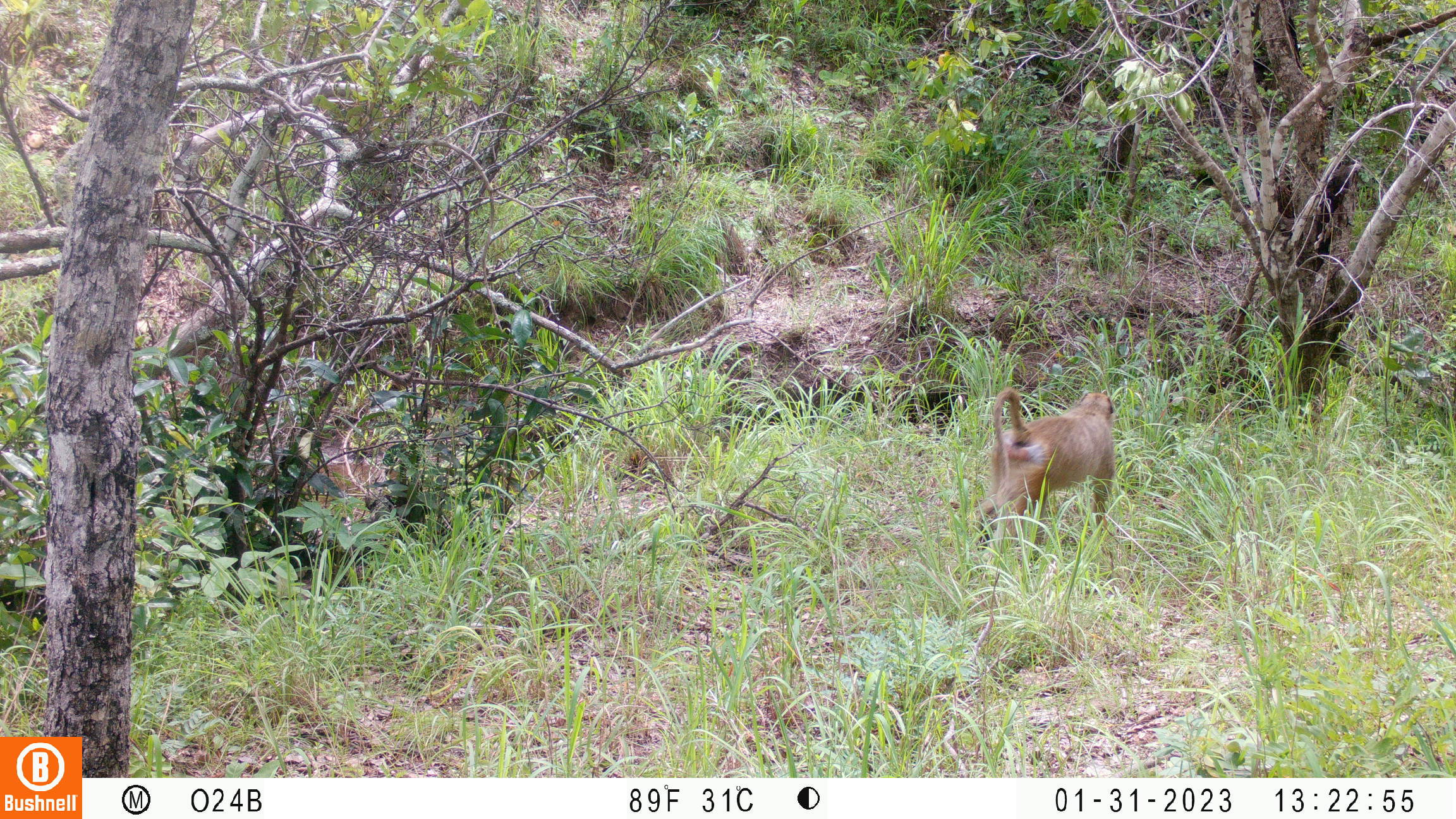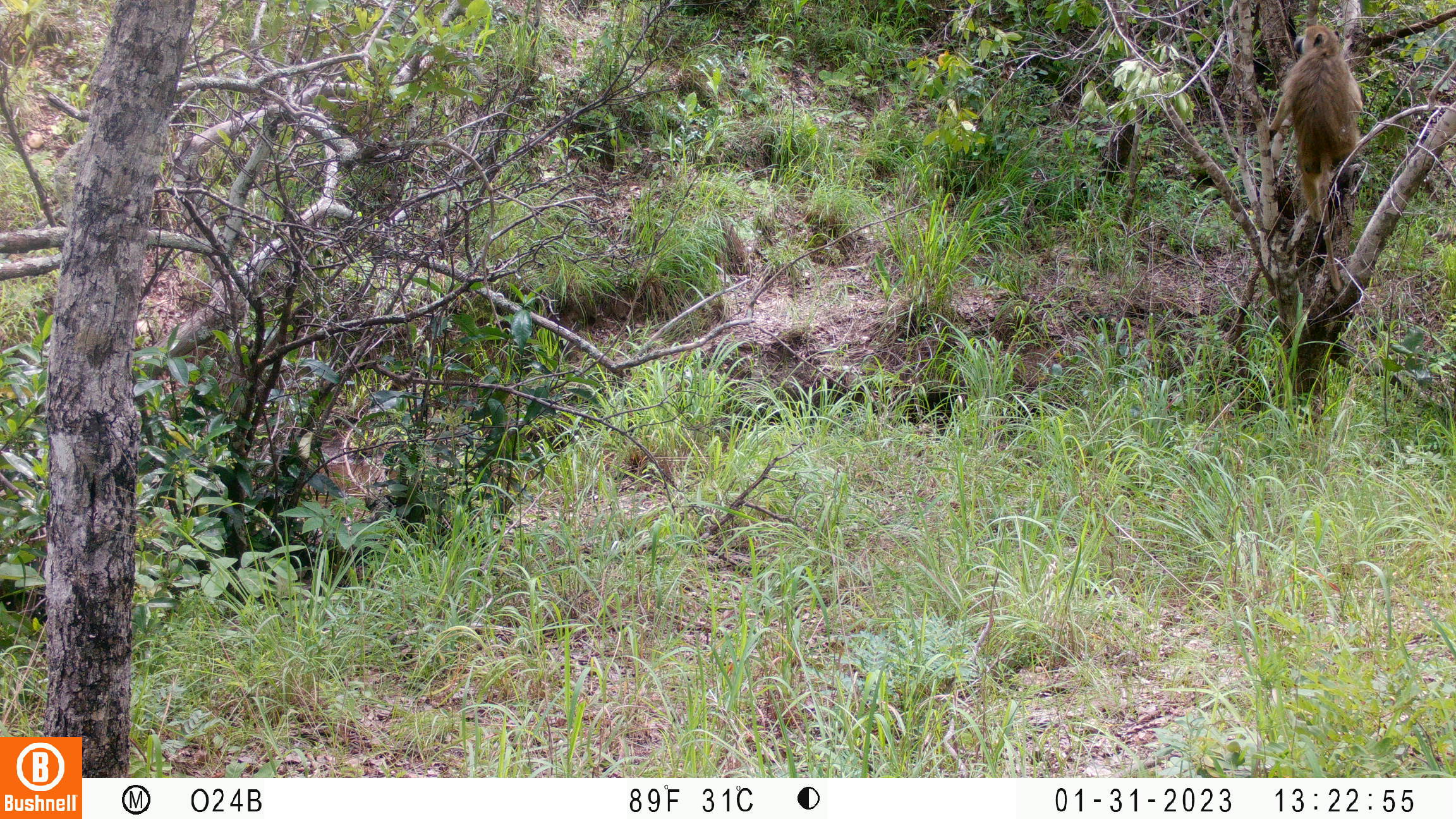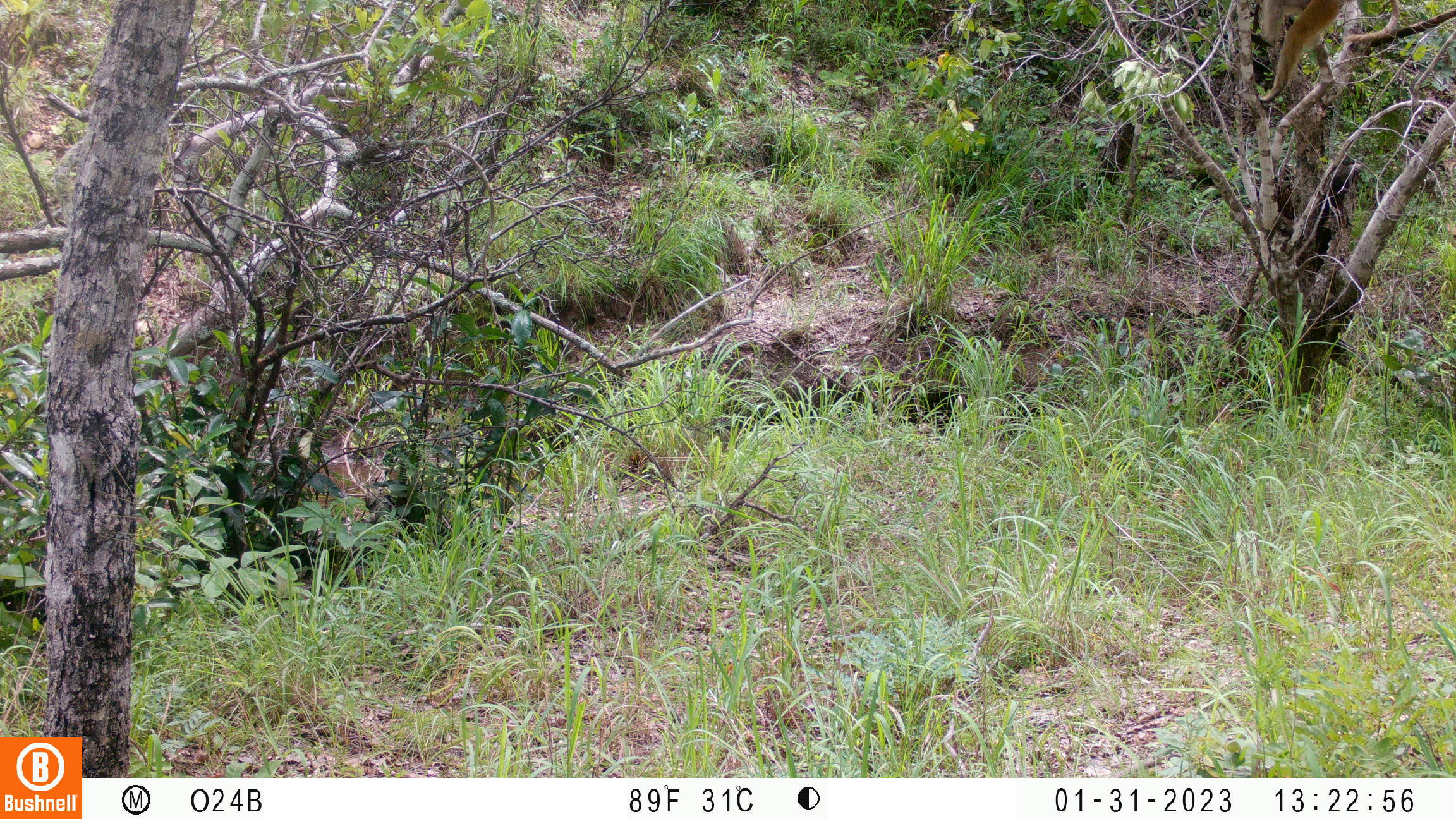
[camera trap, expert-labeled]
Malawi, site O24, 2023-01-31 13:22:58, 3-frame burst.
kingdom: Animalia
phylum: Chordata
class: Mammalia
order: Primates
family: Cercopithecidae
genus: Papio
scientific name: Papio cynocephalus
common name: yellow baboon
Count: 1.